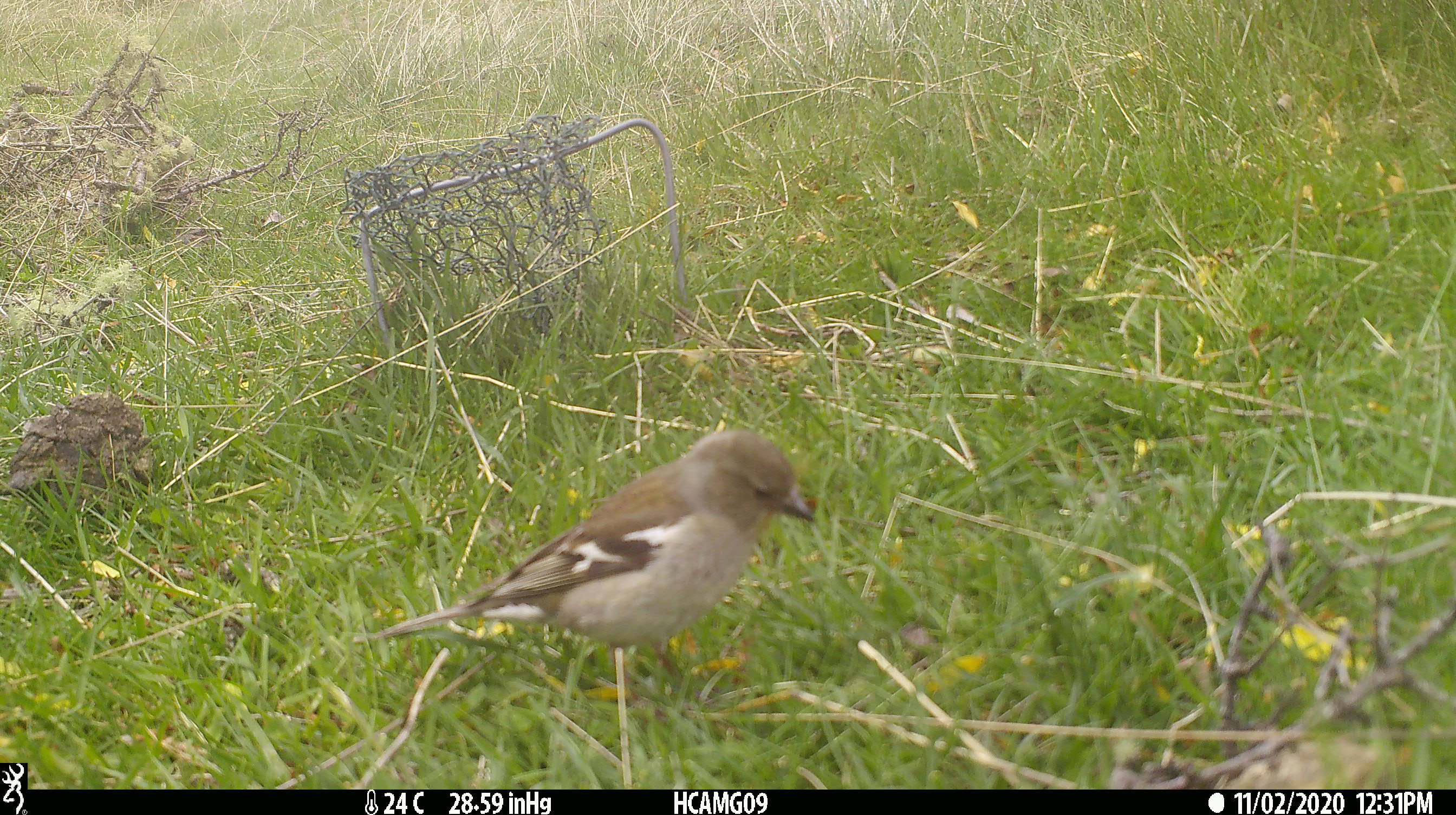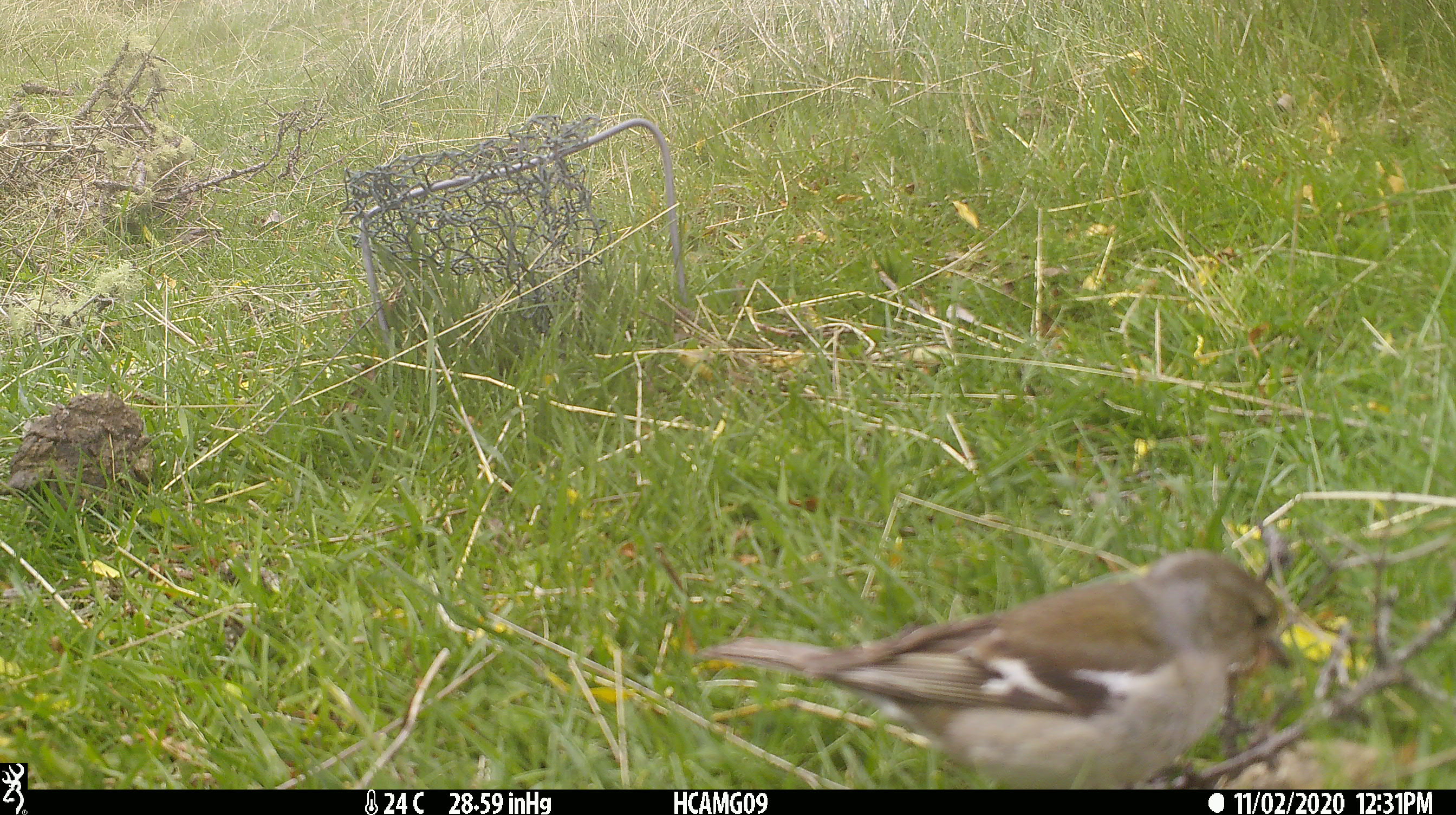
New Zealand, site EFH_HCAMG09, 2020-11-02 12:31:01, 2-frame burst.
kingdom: Animalia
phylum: Chordata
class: Aves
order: Passeriformes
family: Fringillidae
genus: Fringilla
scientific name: Fringilla coelebs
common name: common chaffinch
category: chaffinch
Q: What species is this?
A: Chaffinch (common chaffinch) (Fringilla coelebs).